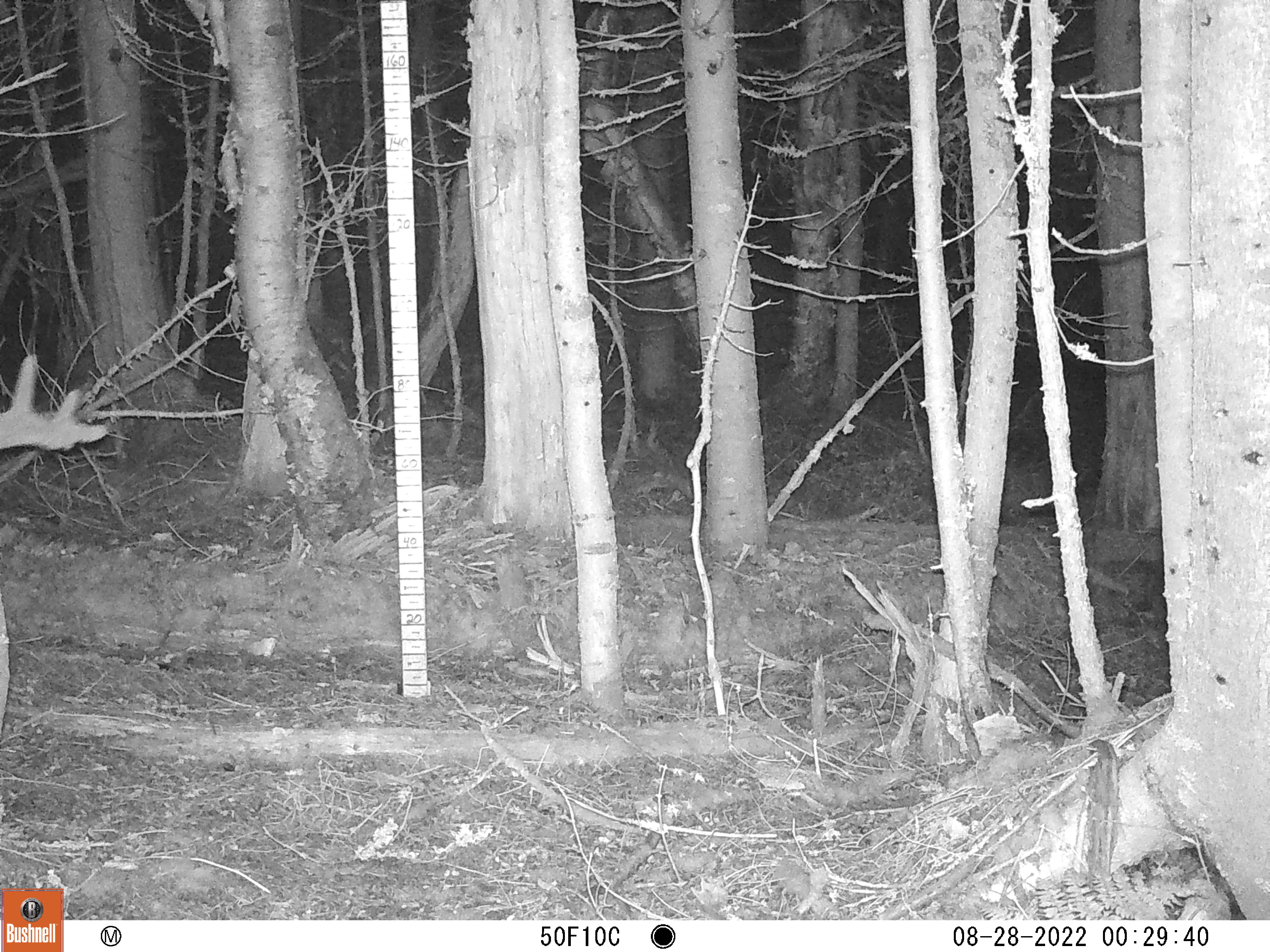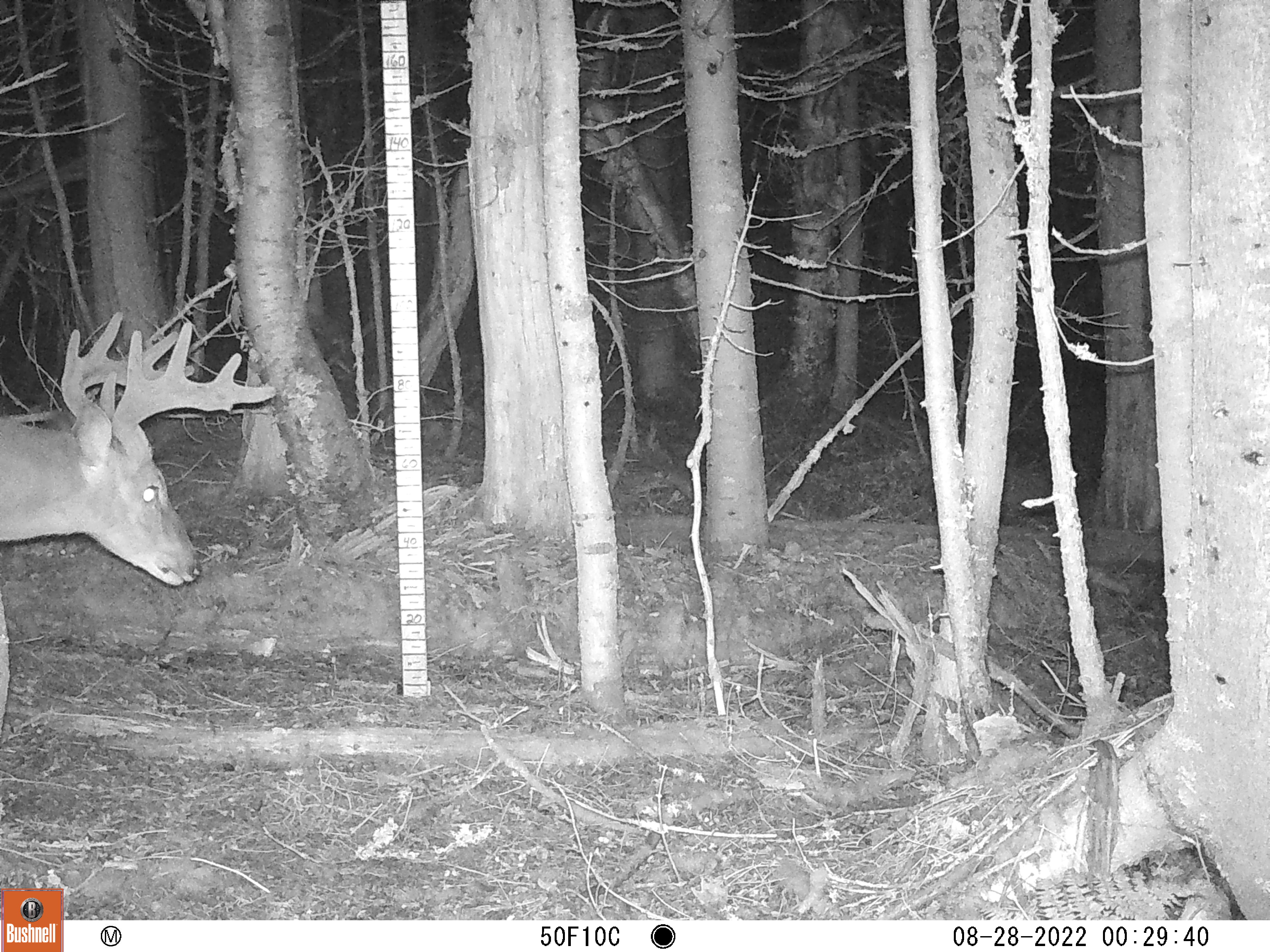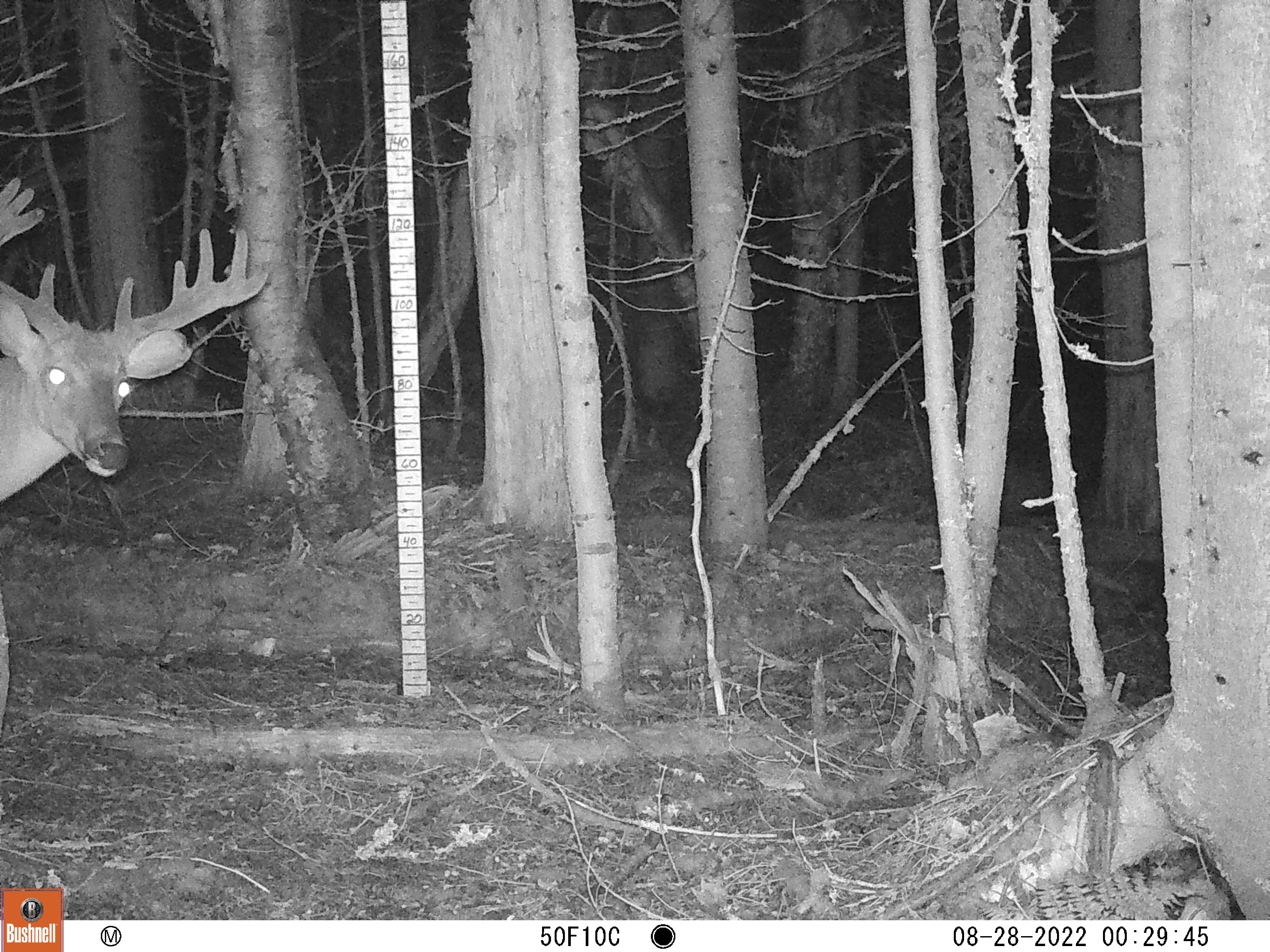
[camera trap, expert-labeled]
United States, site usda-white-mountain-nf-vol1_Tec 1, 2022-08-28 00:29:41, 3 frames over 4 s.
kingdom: Animalia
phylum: Chordata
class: Mammalia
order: Artiodactyla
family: Cervidae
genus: Odocoileus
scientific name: Odocoileus virginianus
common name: white-tailed deer